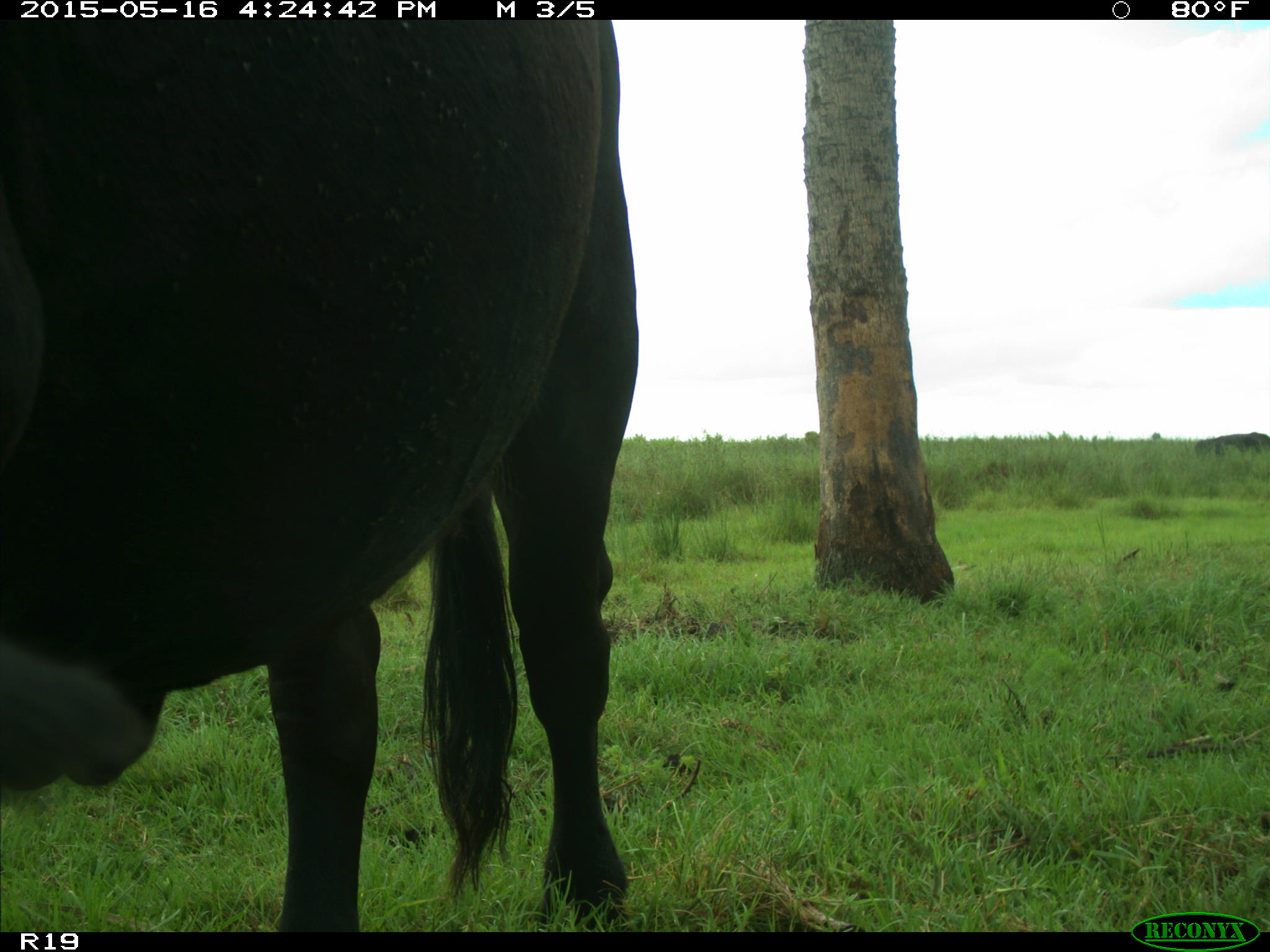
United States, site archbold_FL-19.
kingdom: Animalia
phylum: Chordata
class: Mammalia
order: Artiodactyla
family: Bovidae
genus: Bos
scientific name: Bos taurus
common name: domestic cow